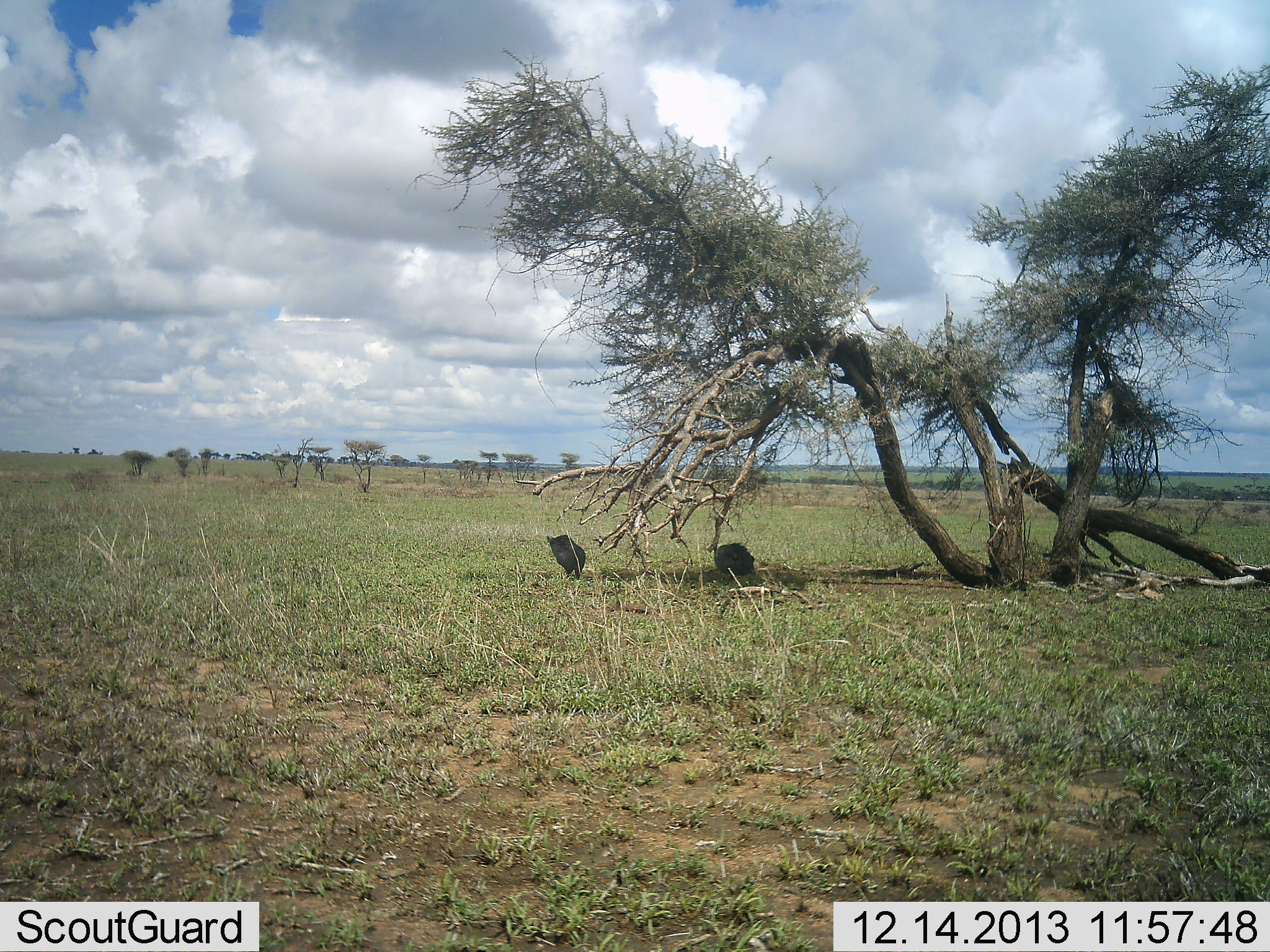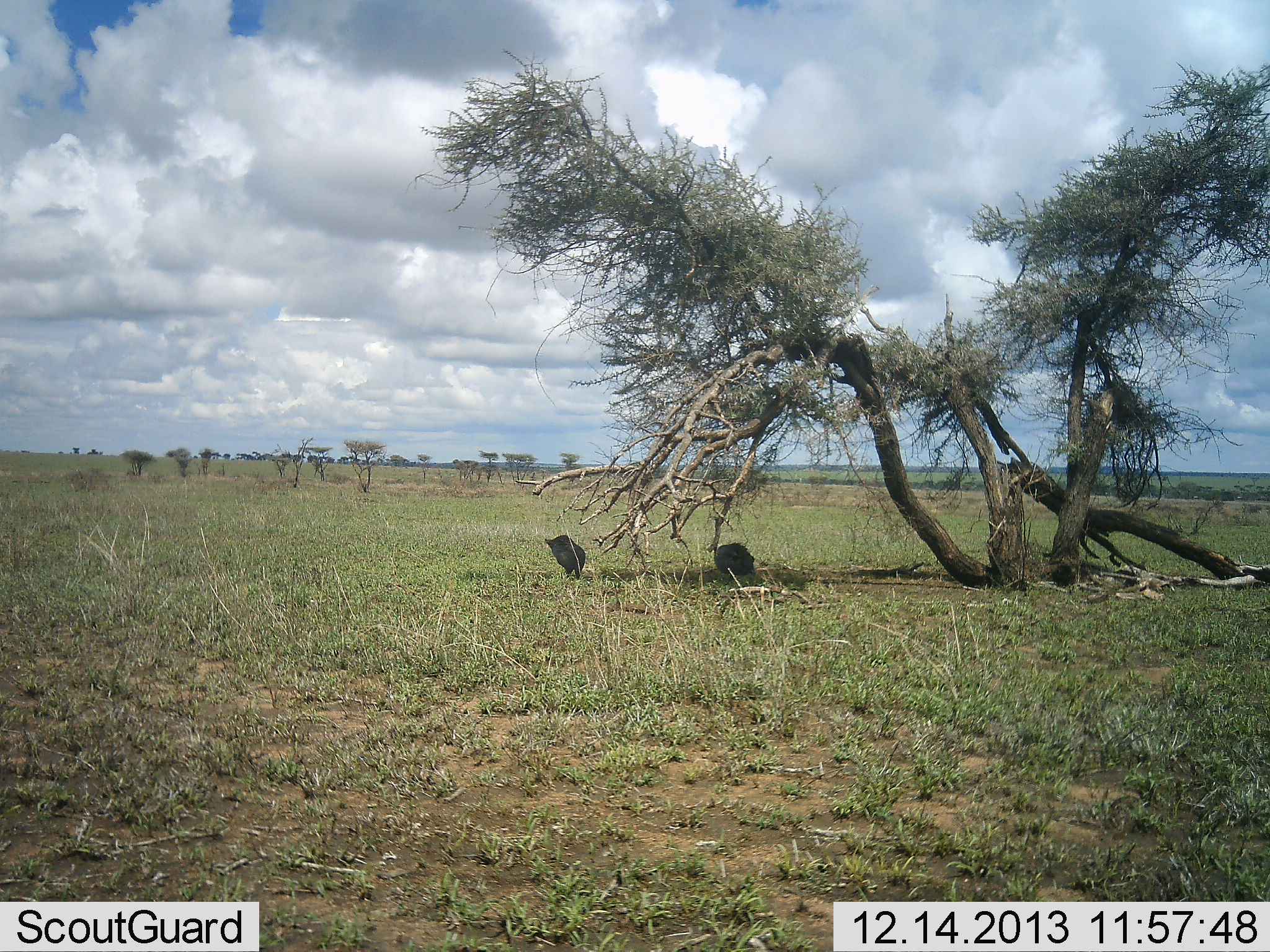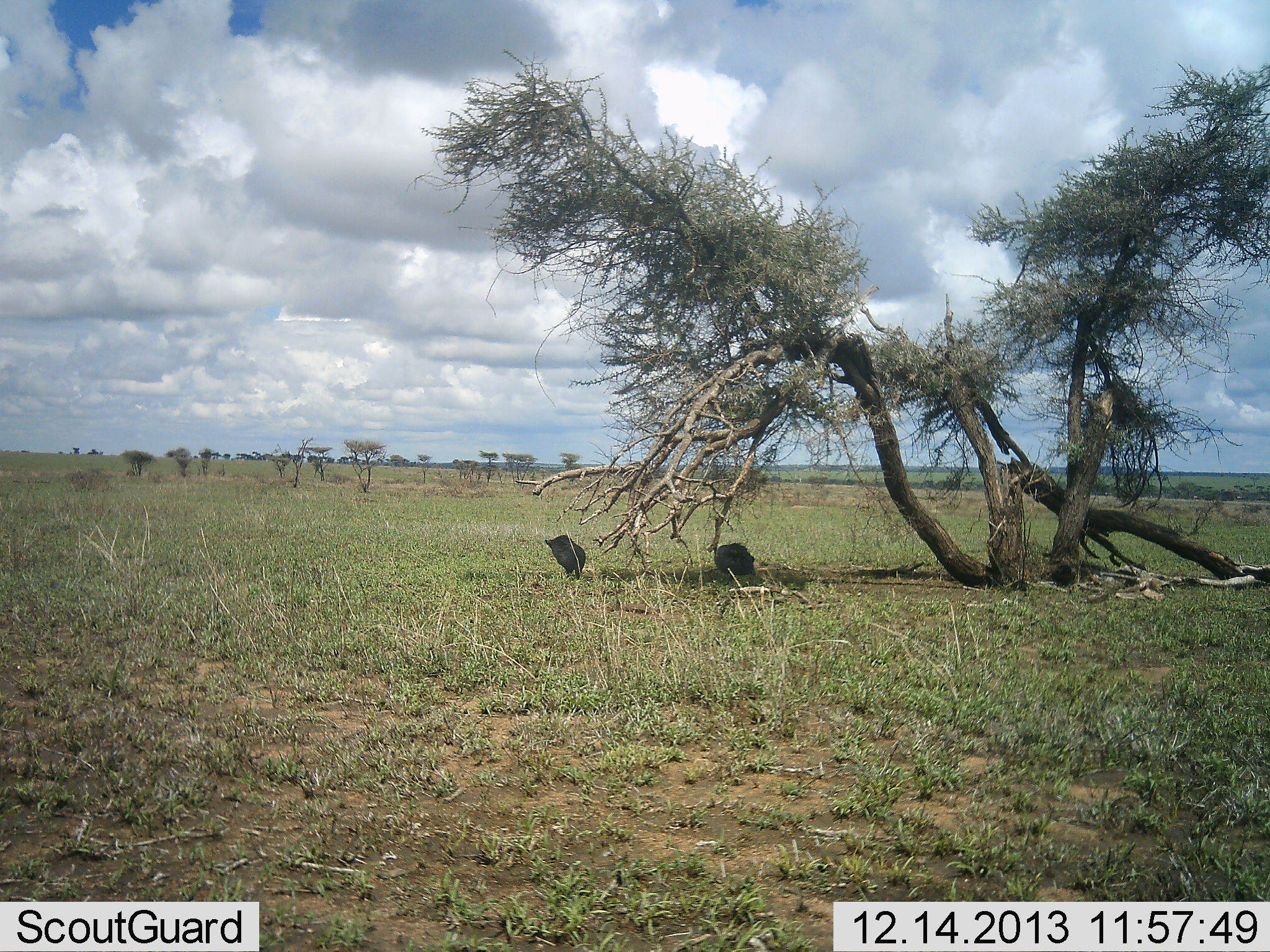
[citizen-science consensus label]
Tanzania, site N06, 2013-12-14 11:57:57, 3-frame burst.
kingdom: Animalia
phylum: Chordata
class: Aves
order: Galliformes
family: Numididae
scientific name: Numididae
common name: guinea fowl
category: guineafowl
Guineafowl (guinea fowl) (Numididae), count 2. Behavior (volunteer vote fractions): standing 70%, resting 50%, moving 0%, interacting 0%. Young present (vote fraction): 0%. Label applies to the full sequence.